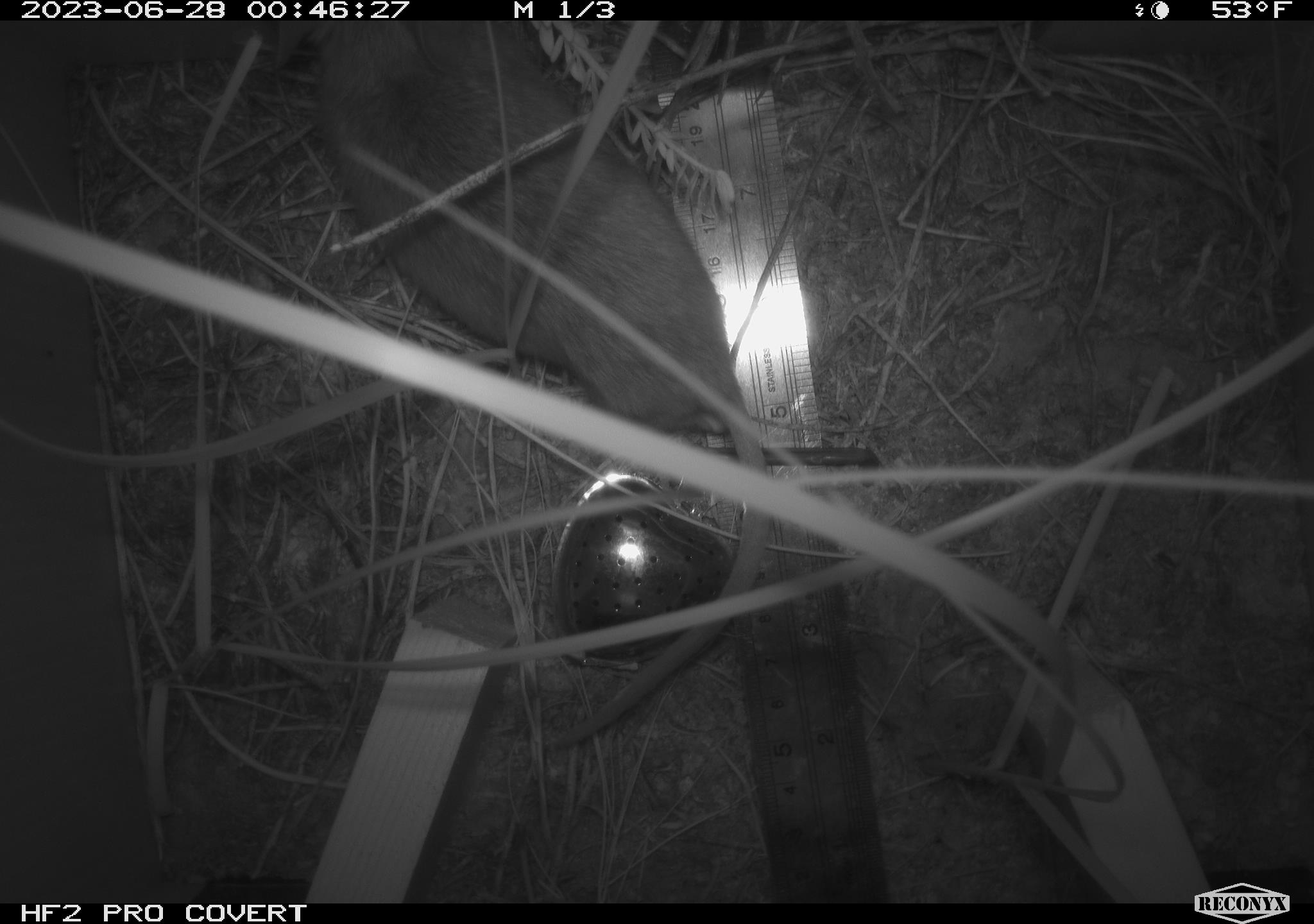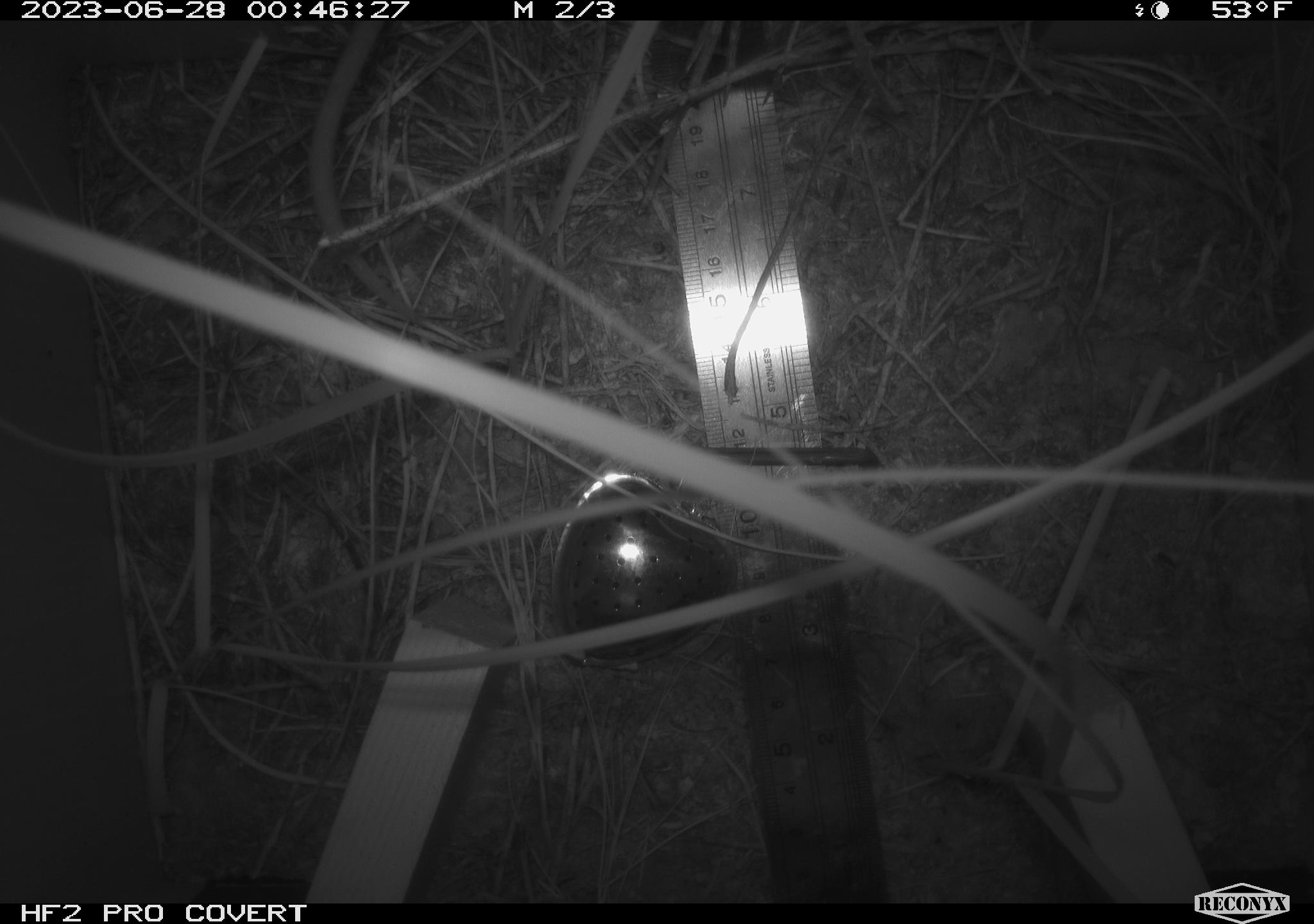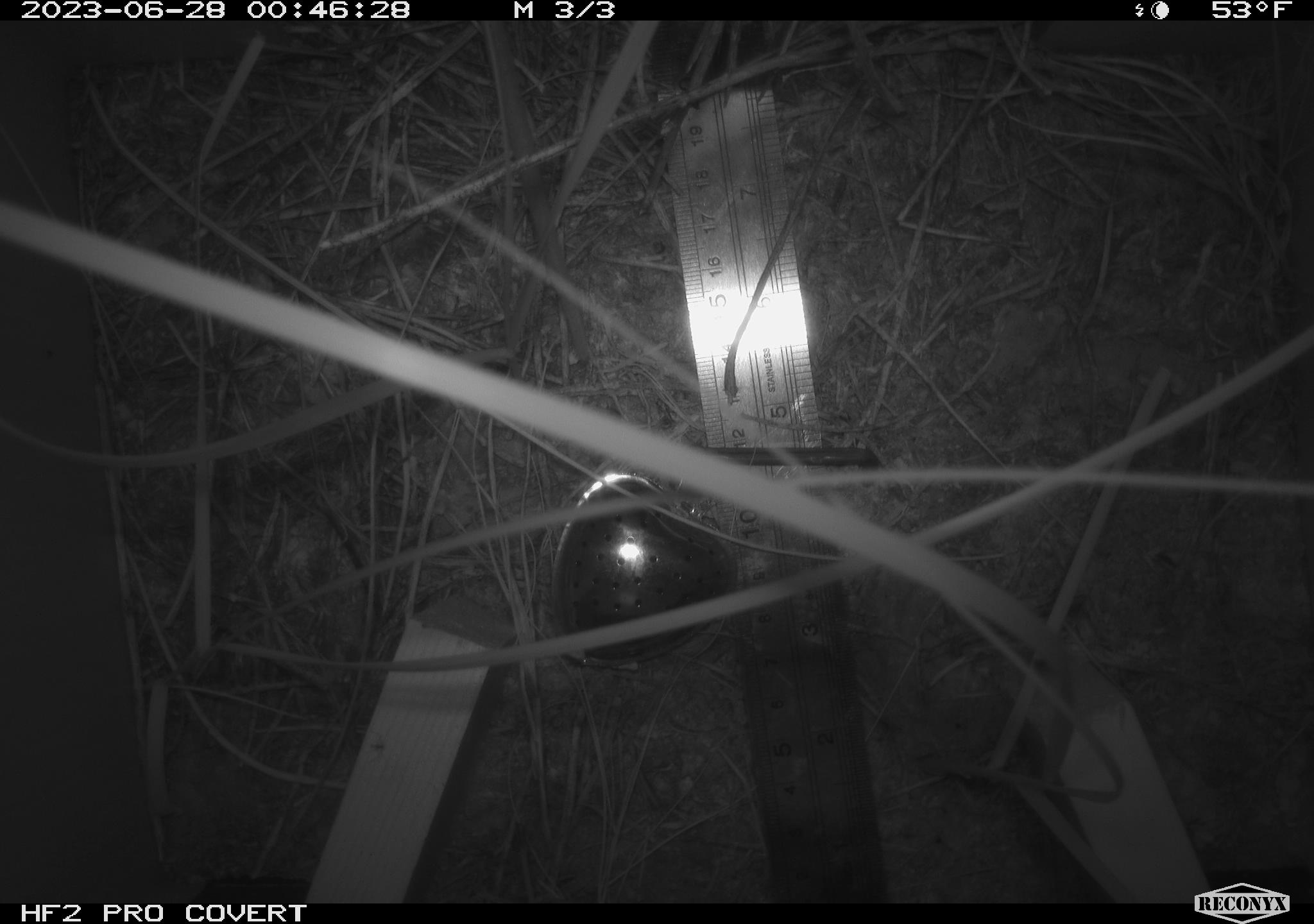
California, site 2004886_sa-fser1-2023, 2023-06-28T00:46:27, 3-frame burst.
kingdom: Animalia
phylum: Chordata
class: Mammalia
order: Rodentia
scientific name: Rodentia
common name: mouse species